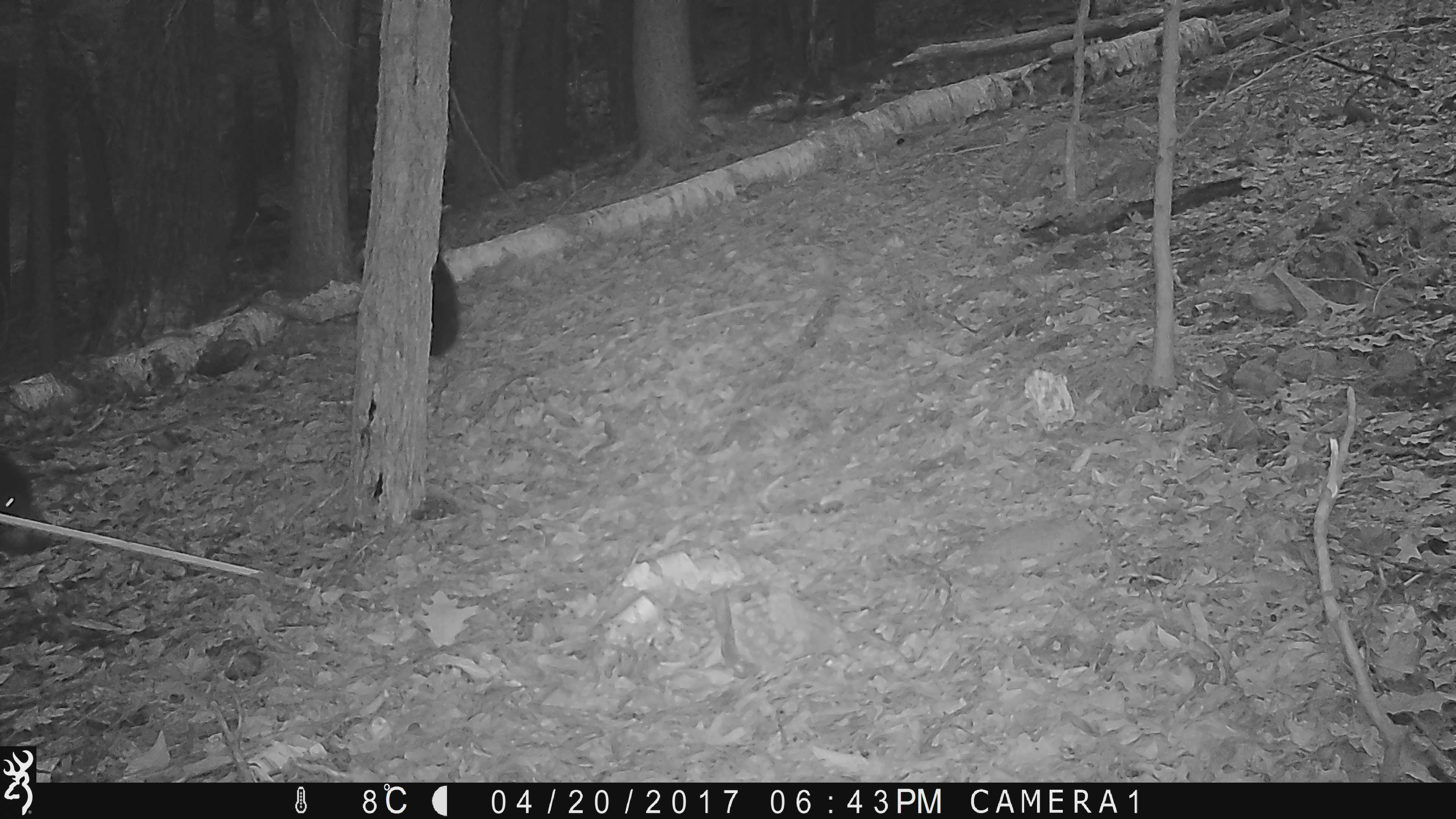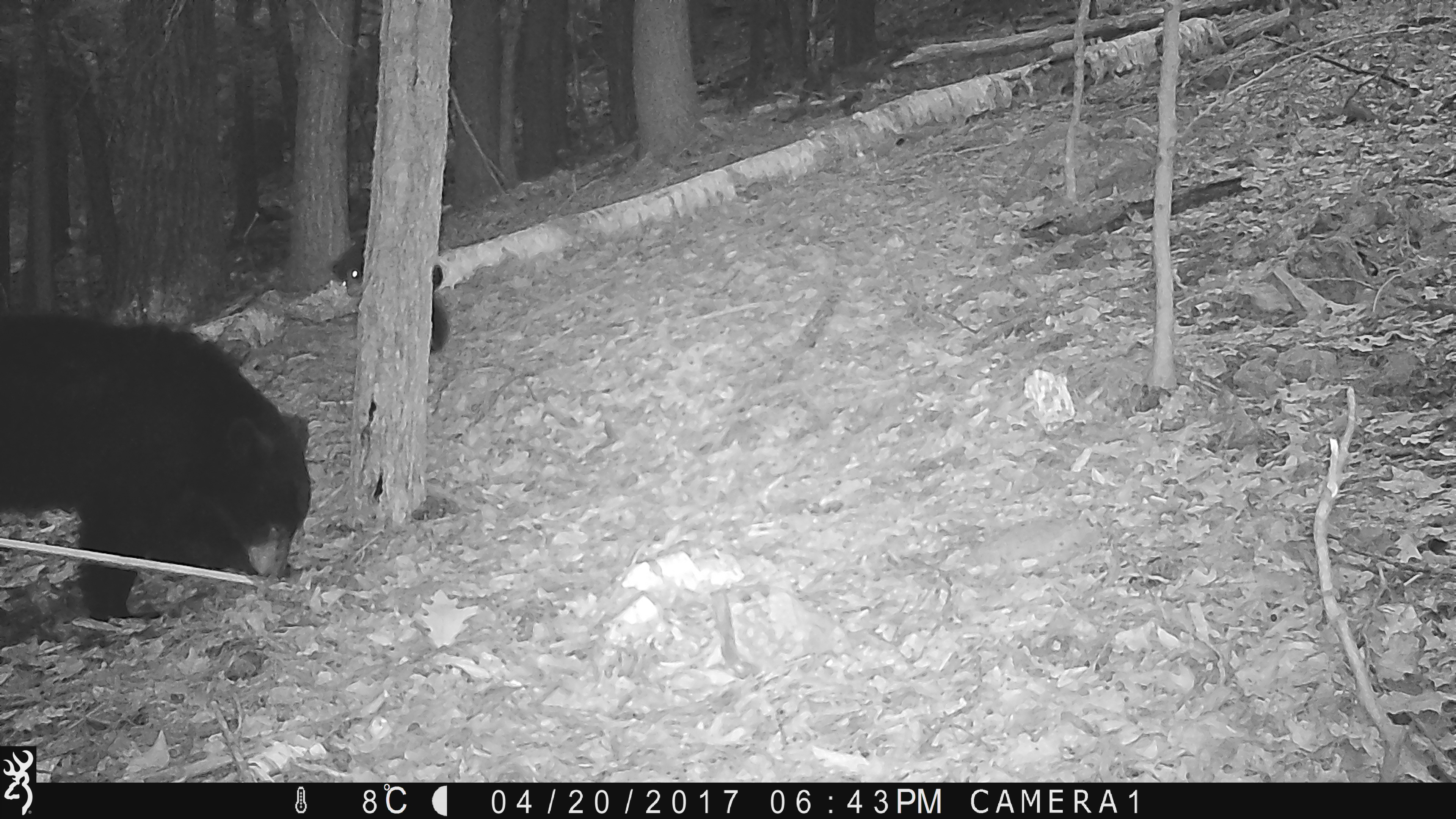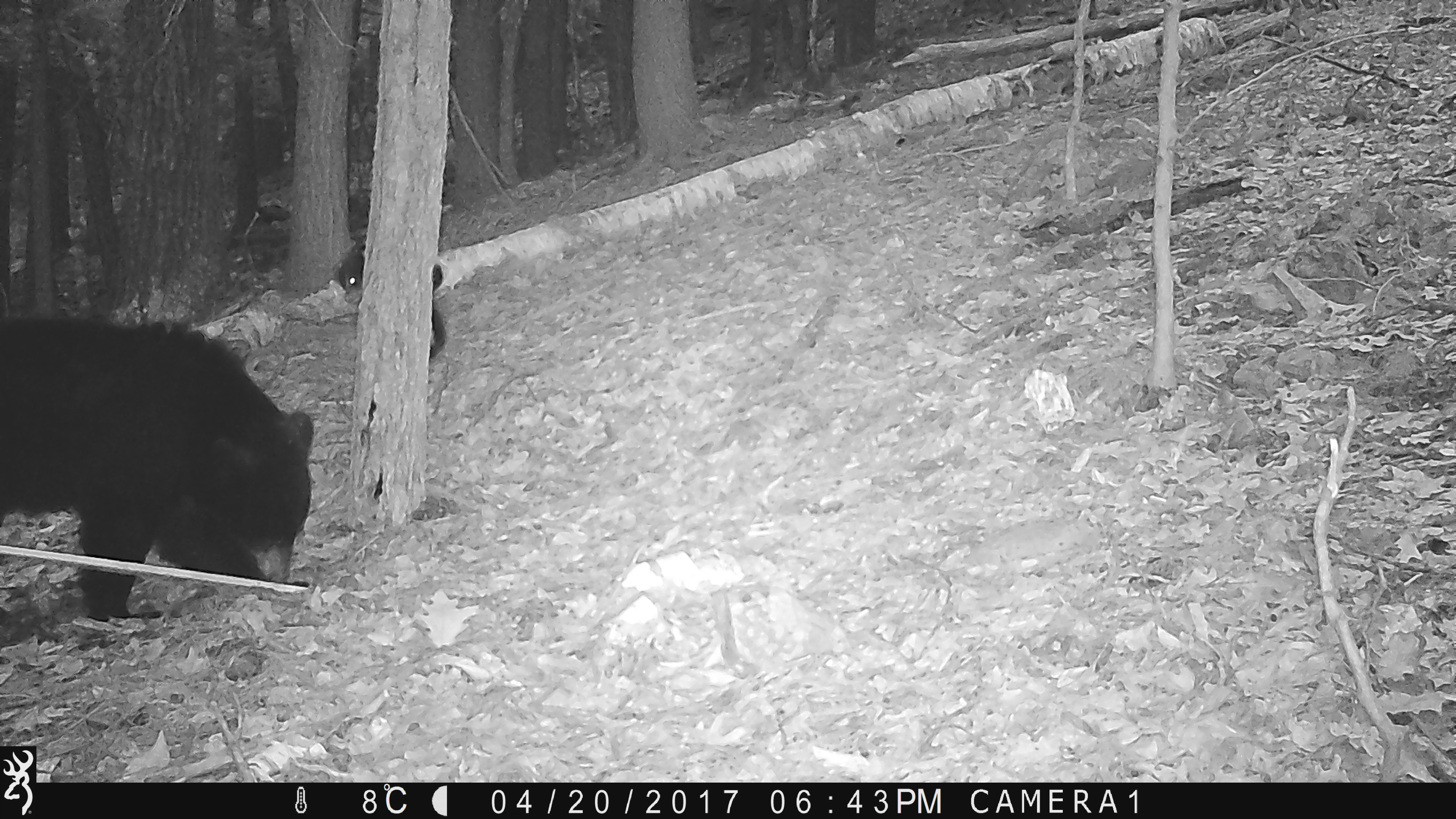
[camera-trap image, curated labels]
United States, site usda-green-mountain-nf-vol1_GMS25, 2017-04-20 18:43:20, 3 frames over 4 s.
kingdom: Animalia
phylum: Chordata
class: Mammalia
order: Carnivora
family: Ursidae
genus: Ursus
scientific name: Ursus americanus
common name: black bear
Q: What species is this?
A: Black bear (Ursus americanus).